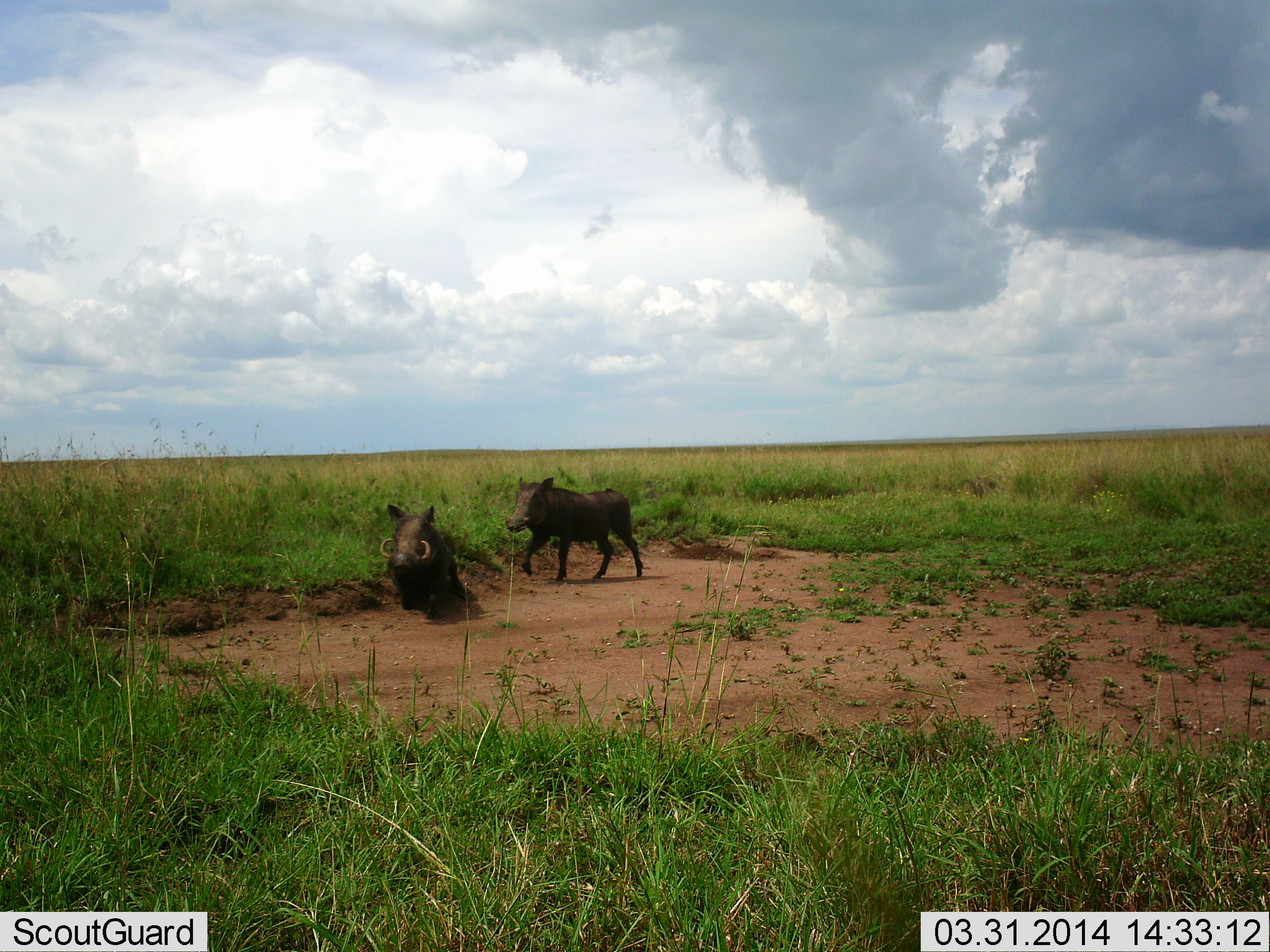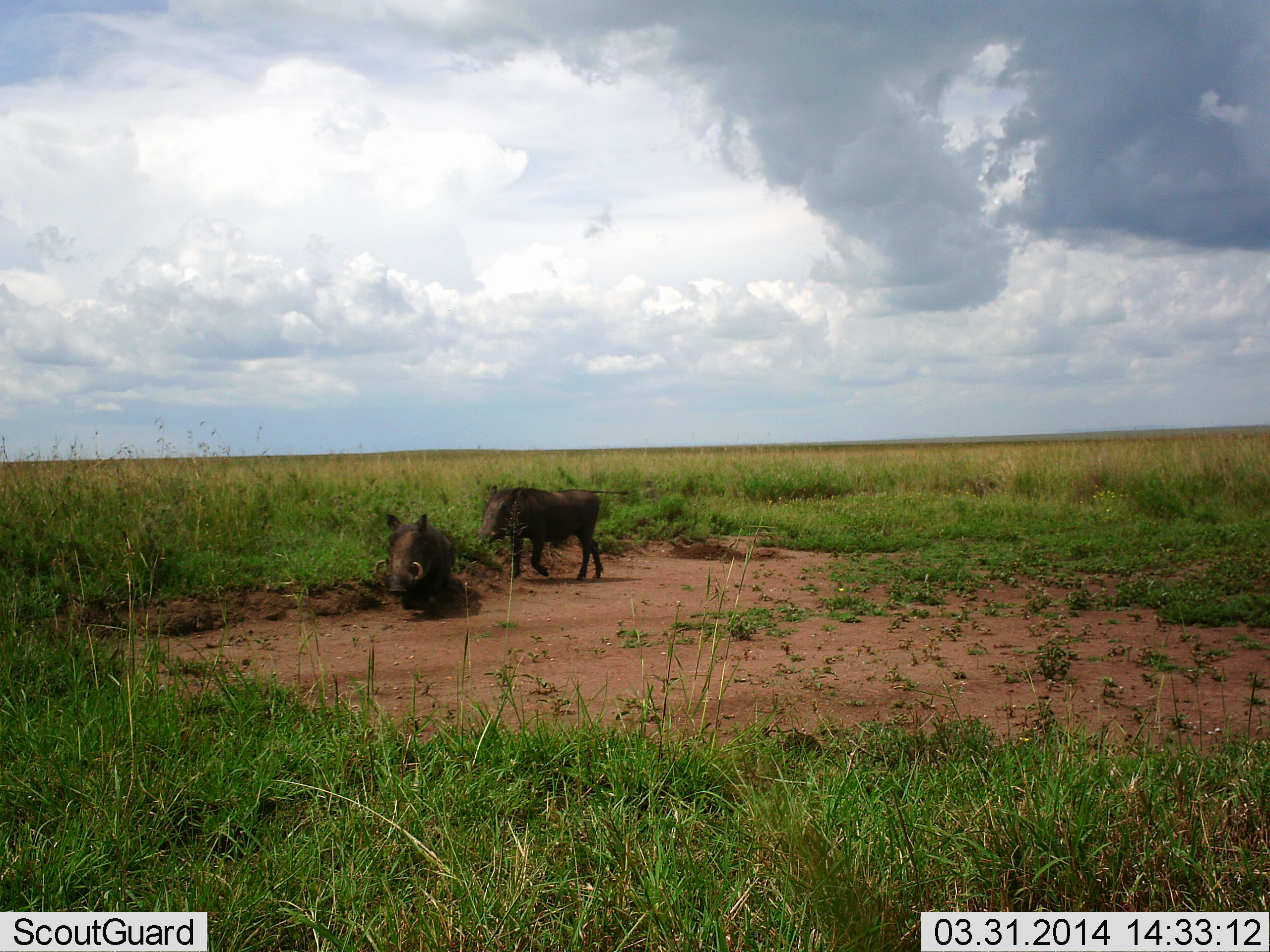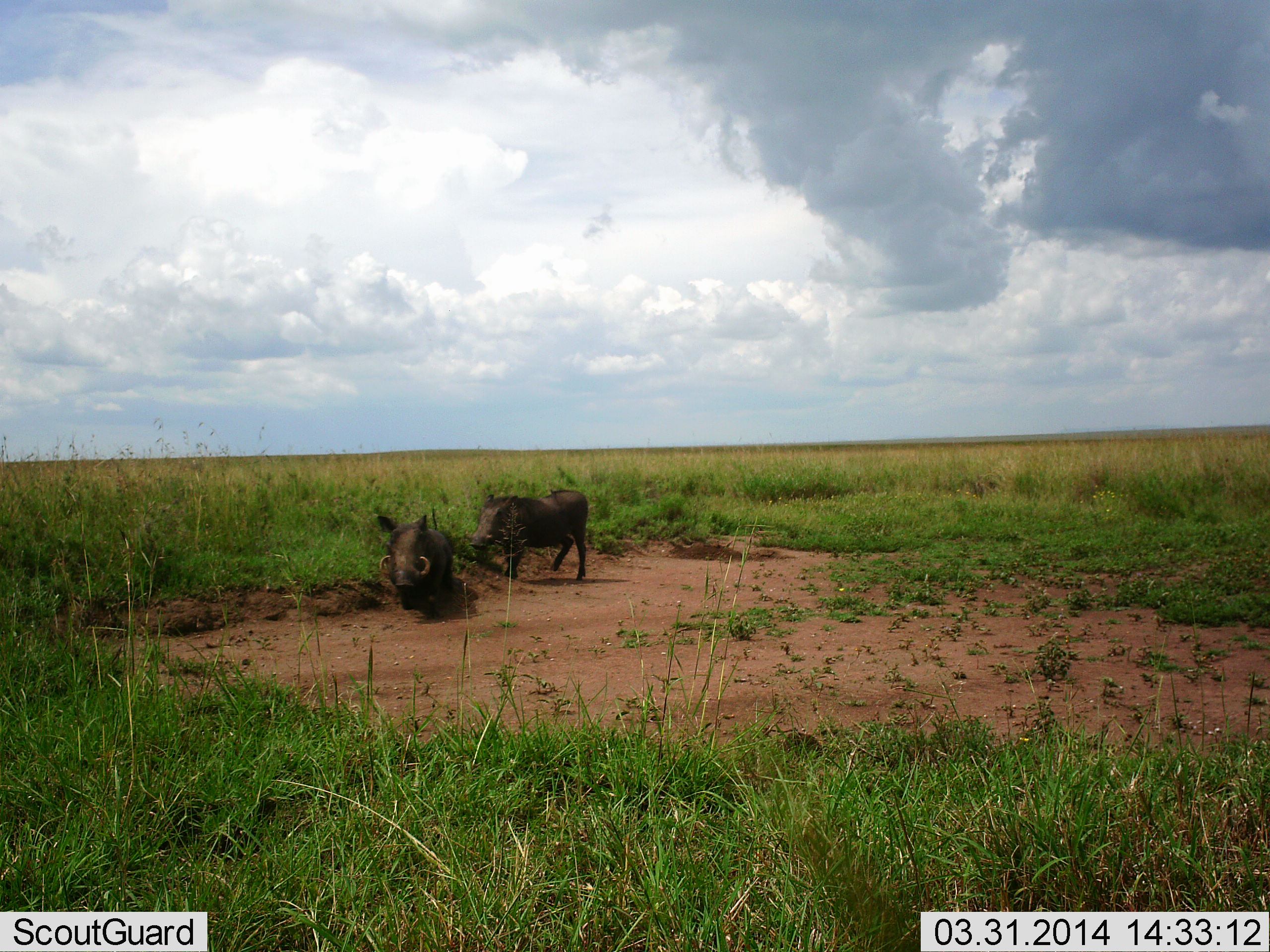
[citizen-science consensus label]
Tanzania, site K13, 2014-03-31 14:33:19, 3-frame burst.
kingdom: Animalia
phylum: Chordata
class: Mammalia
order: Artiodactyla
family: Suidae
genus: Phacochoerus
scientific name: Phacochoerus africanus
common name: warthog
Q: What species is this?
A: Warthog (Phacochoerus africanus).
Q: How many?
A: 2.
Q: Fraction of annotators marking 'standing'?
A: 30%.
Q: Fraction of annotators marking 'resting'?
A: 40%.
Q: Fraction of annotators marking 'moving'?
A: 40%.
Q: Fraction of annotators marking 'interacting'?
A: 50%.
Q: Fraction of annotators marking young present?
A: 0%.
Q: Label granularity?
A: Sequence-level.